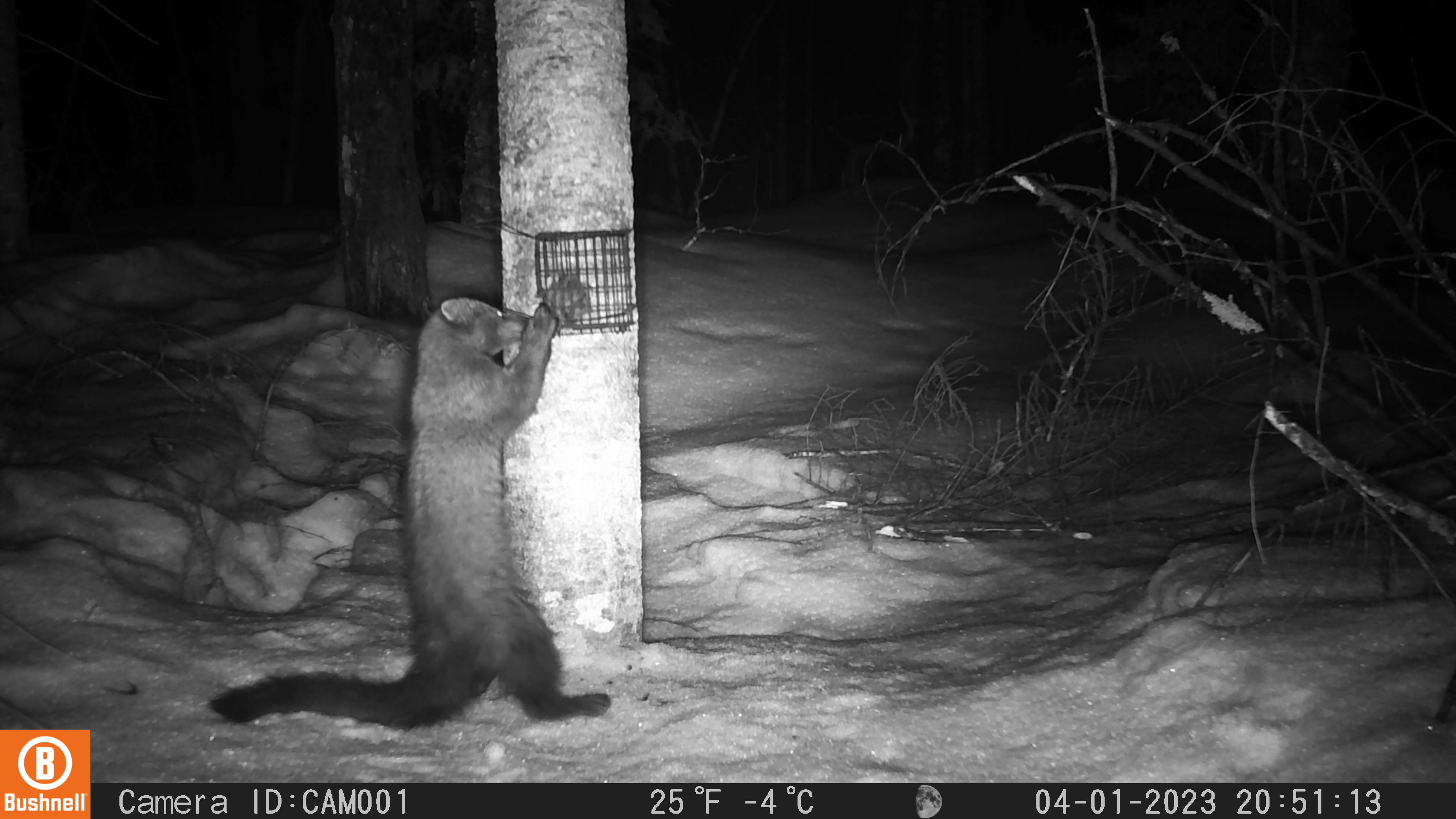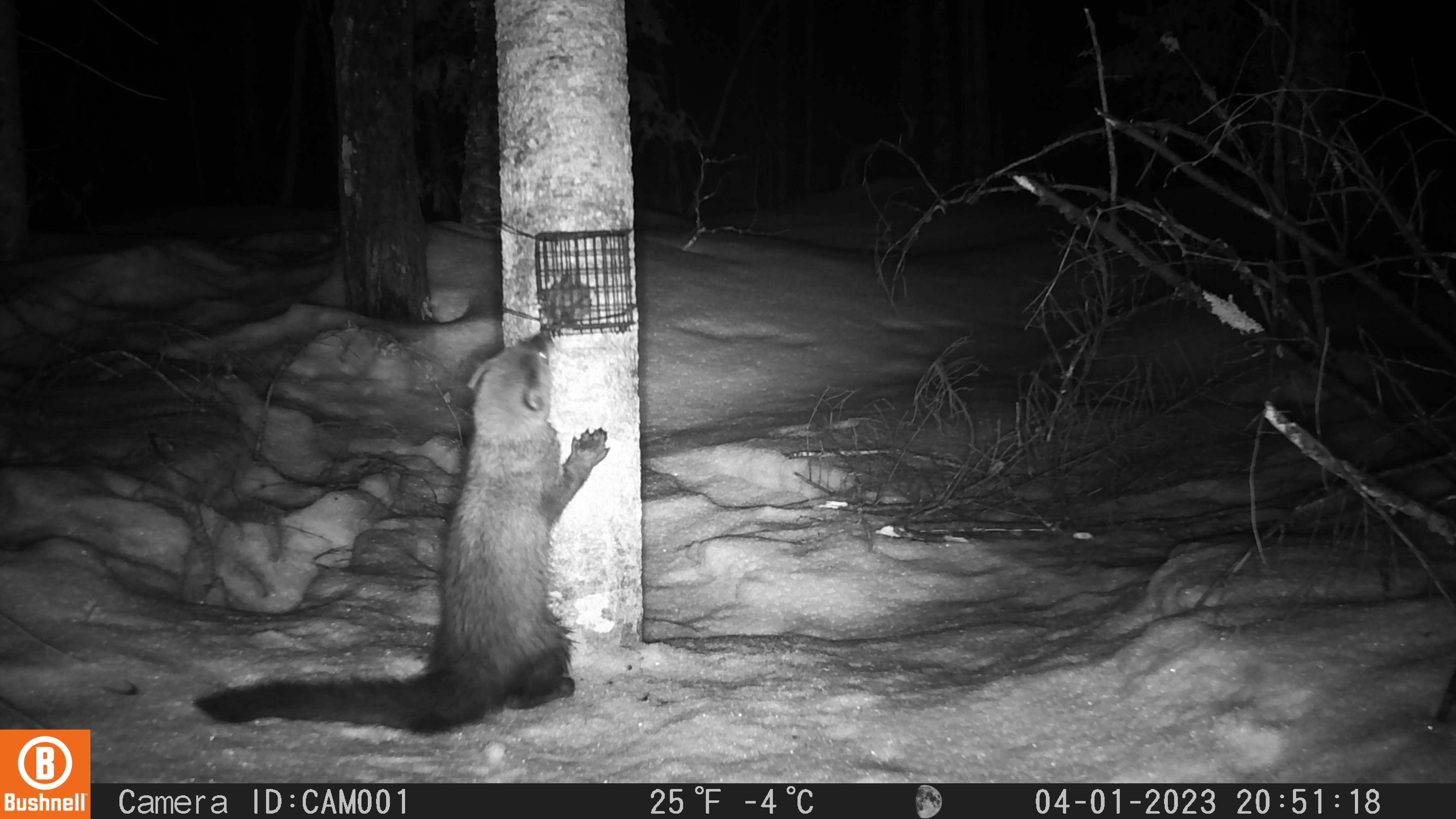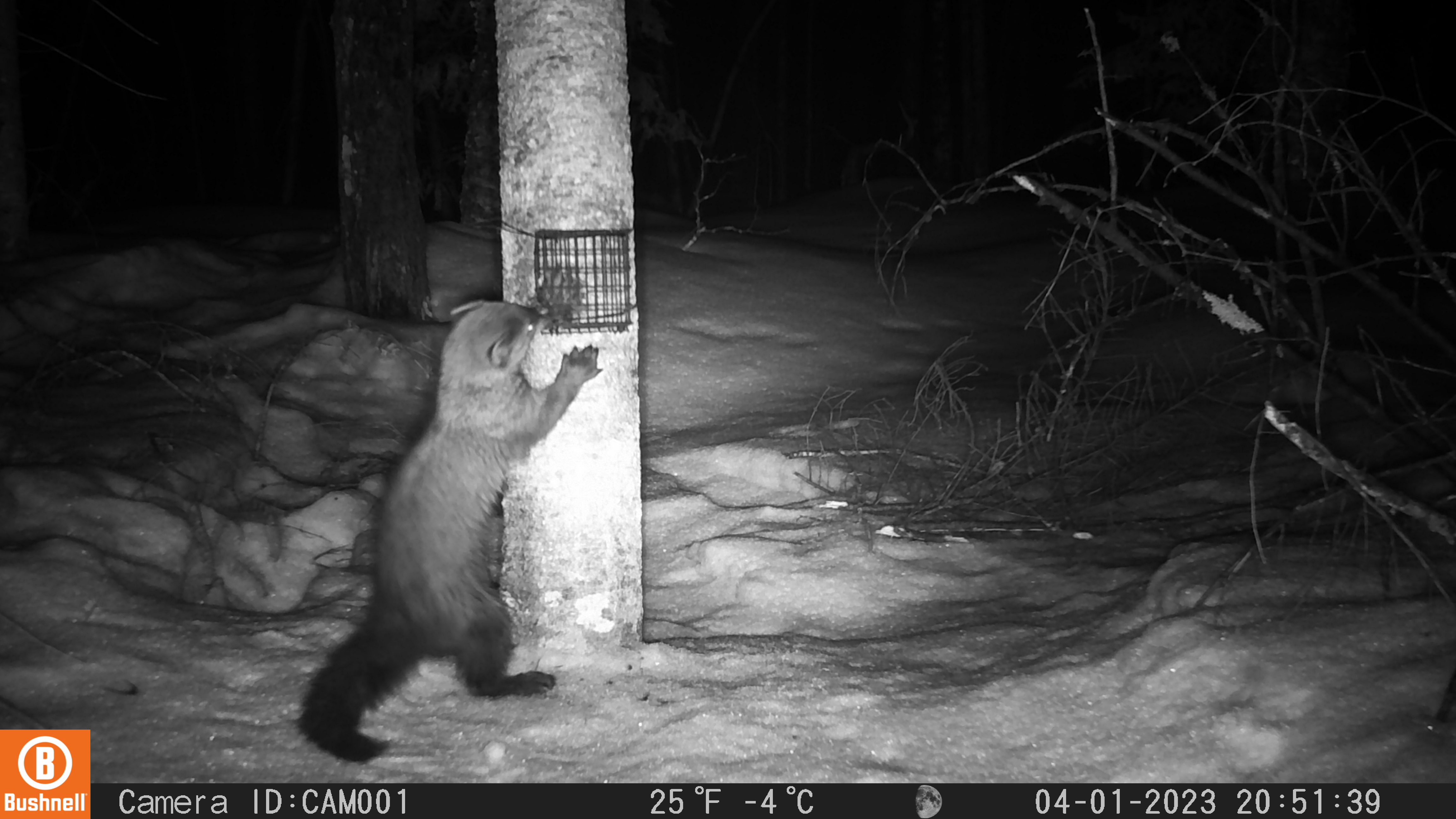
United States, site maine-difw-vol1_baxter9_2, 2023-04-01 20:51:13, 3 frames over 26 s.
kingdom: Animalia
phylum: Chordata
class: Mammalia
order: Carnivora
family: Mustelidae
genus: Pekania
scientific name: Pekania pennanti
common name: fisher